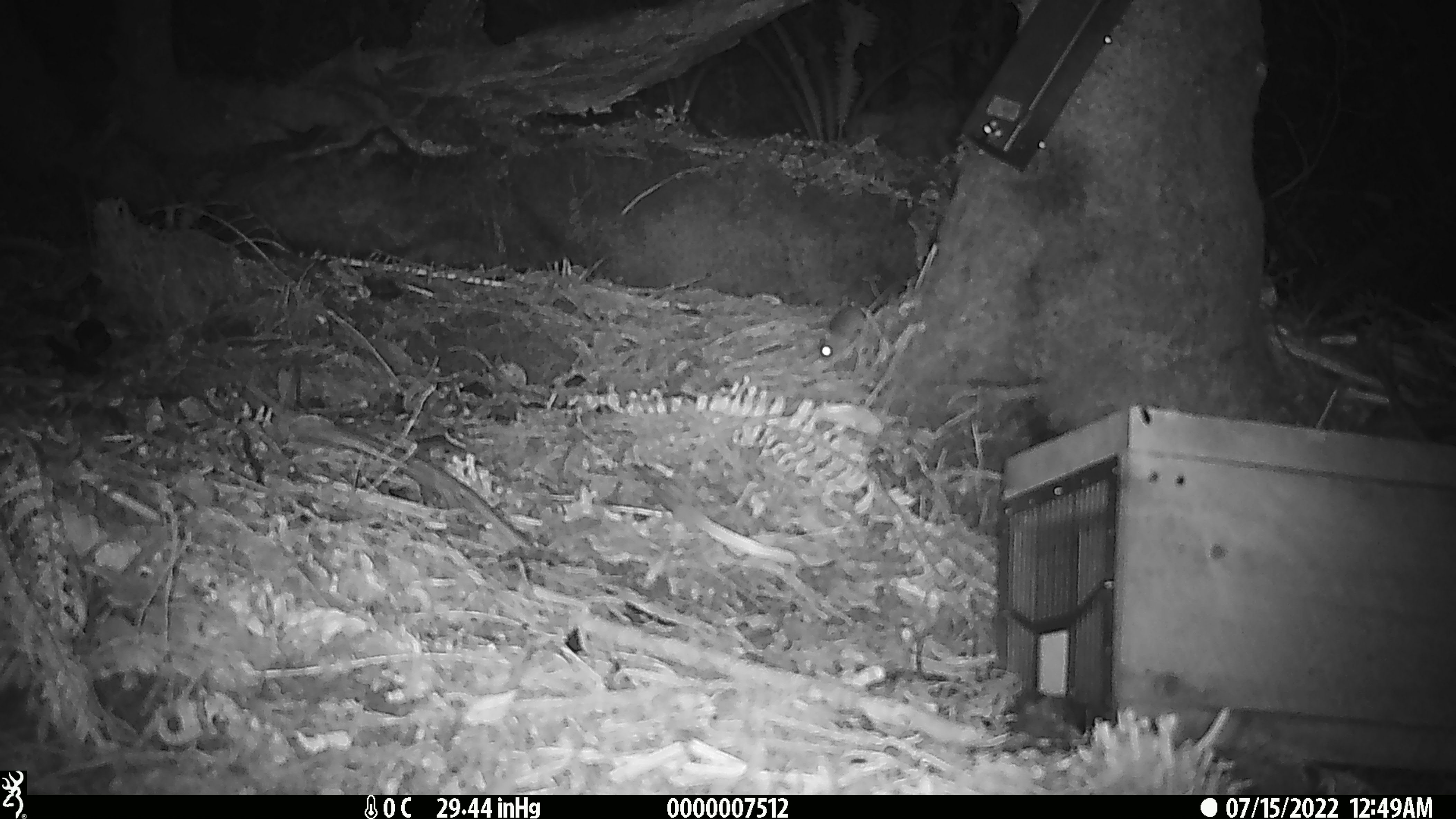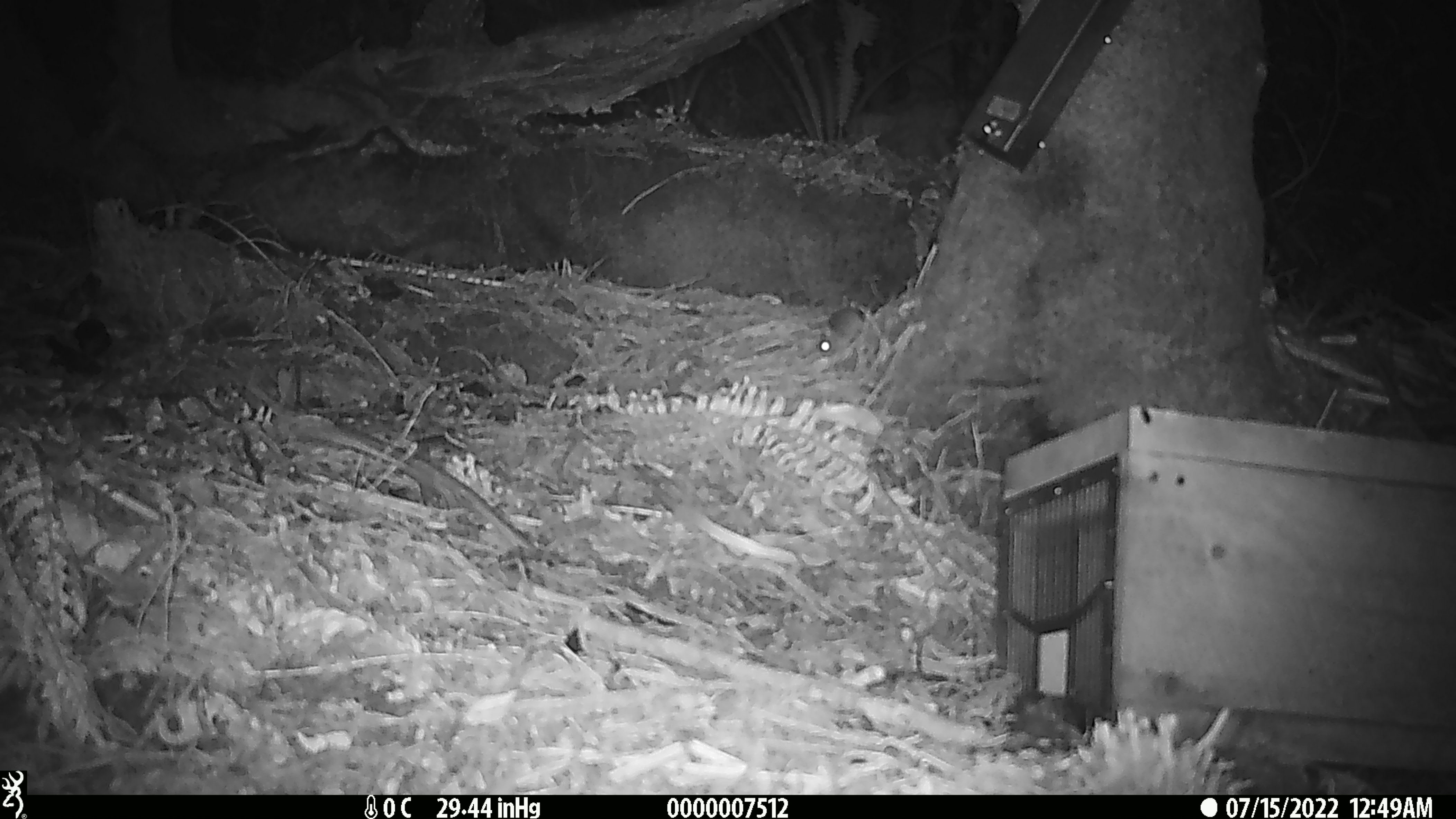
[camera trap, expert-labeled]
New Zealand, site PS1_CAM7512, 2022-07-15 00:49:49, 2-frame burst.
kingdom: Animalia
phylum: Chordata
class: Mammalia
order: Rodentia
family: Muridae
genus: Mus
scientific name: Mus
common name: mouse